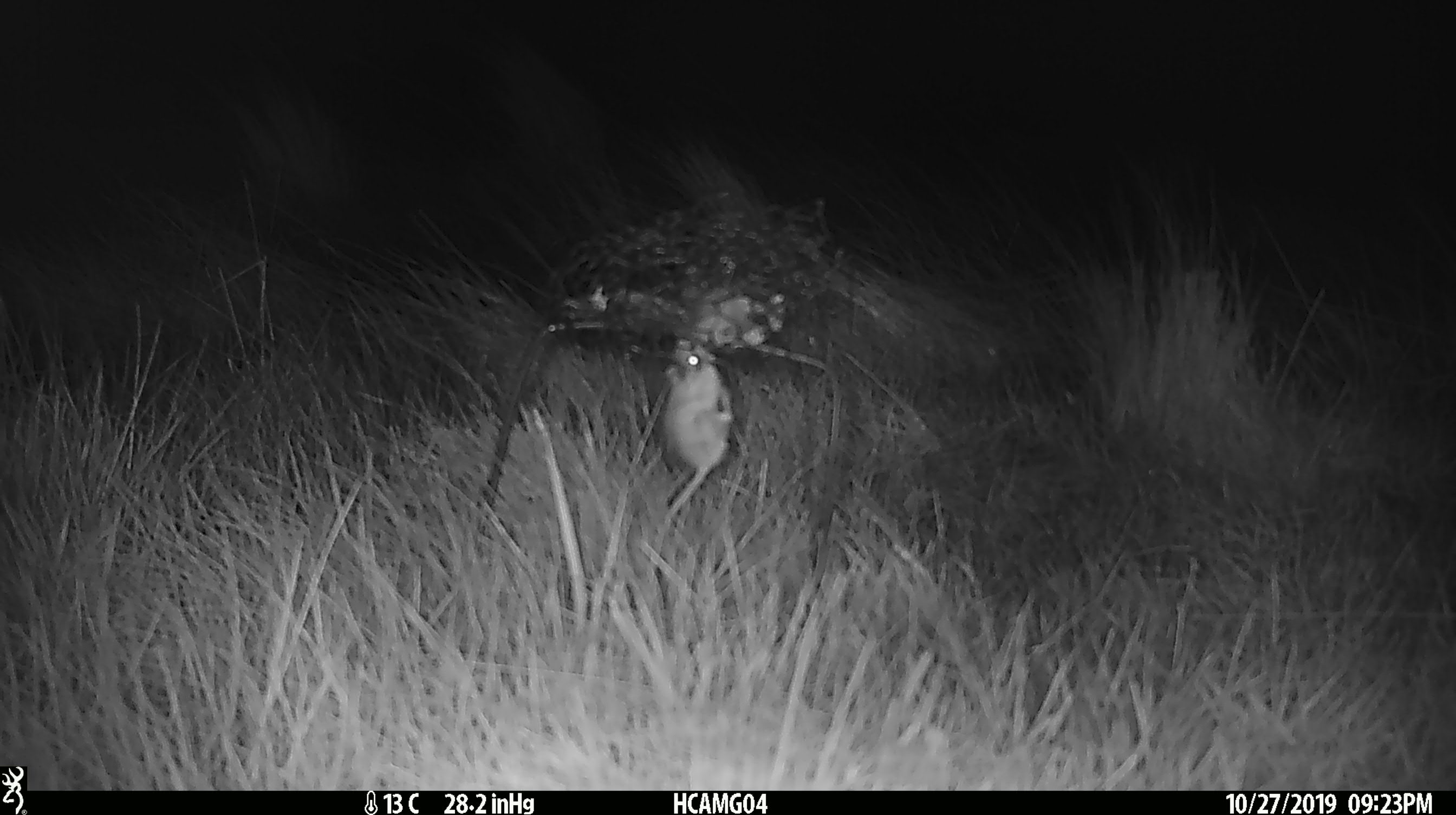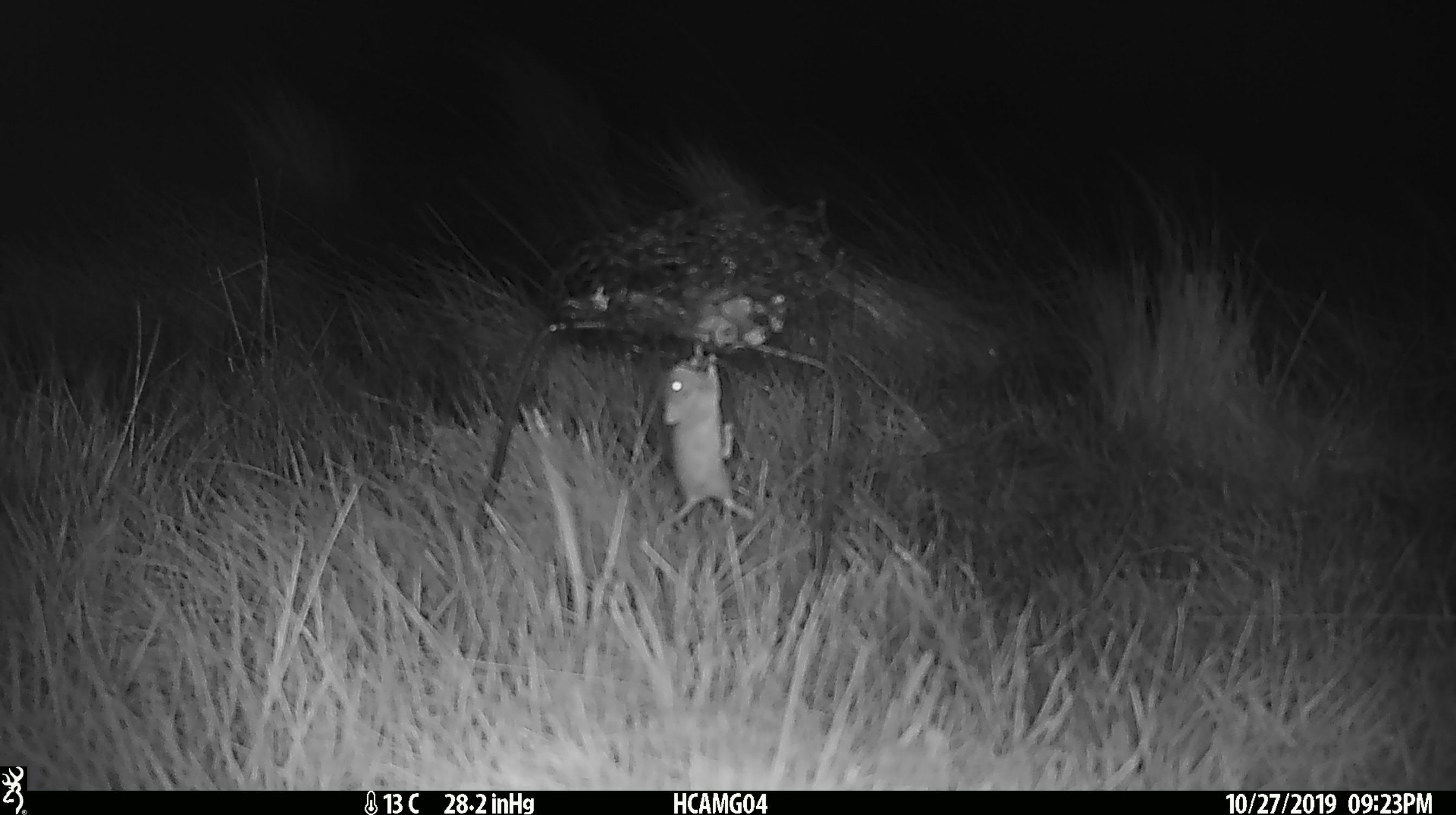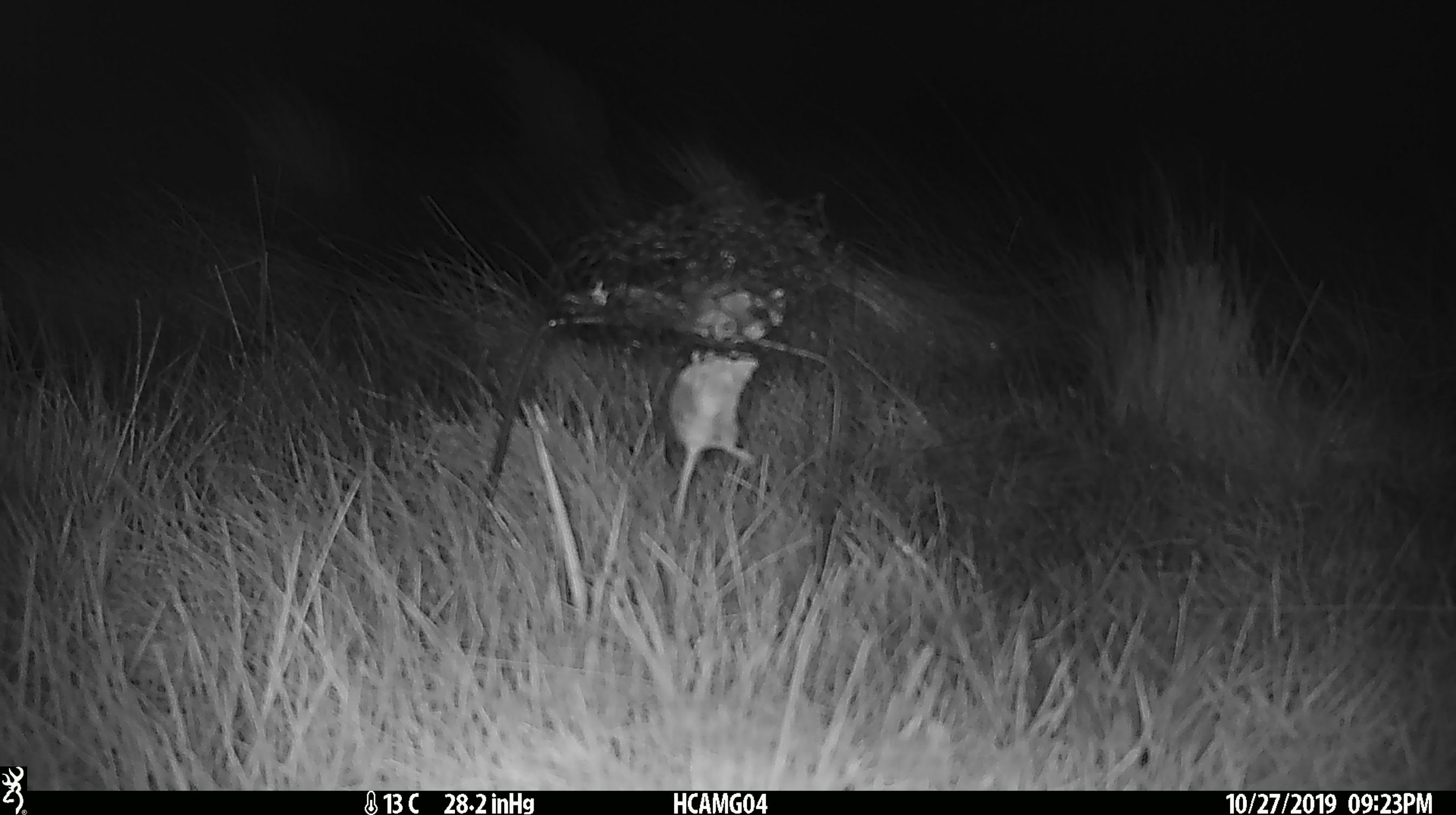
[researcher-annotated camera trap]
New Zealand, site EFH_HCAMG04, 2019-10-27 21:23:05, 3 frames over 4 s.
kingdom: Animalia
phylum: Chordata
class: Mammalia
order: Rodentia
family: Muridae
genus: Mus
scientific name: Mus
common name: mouse